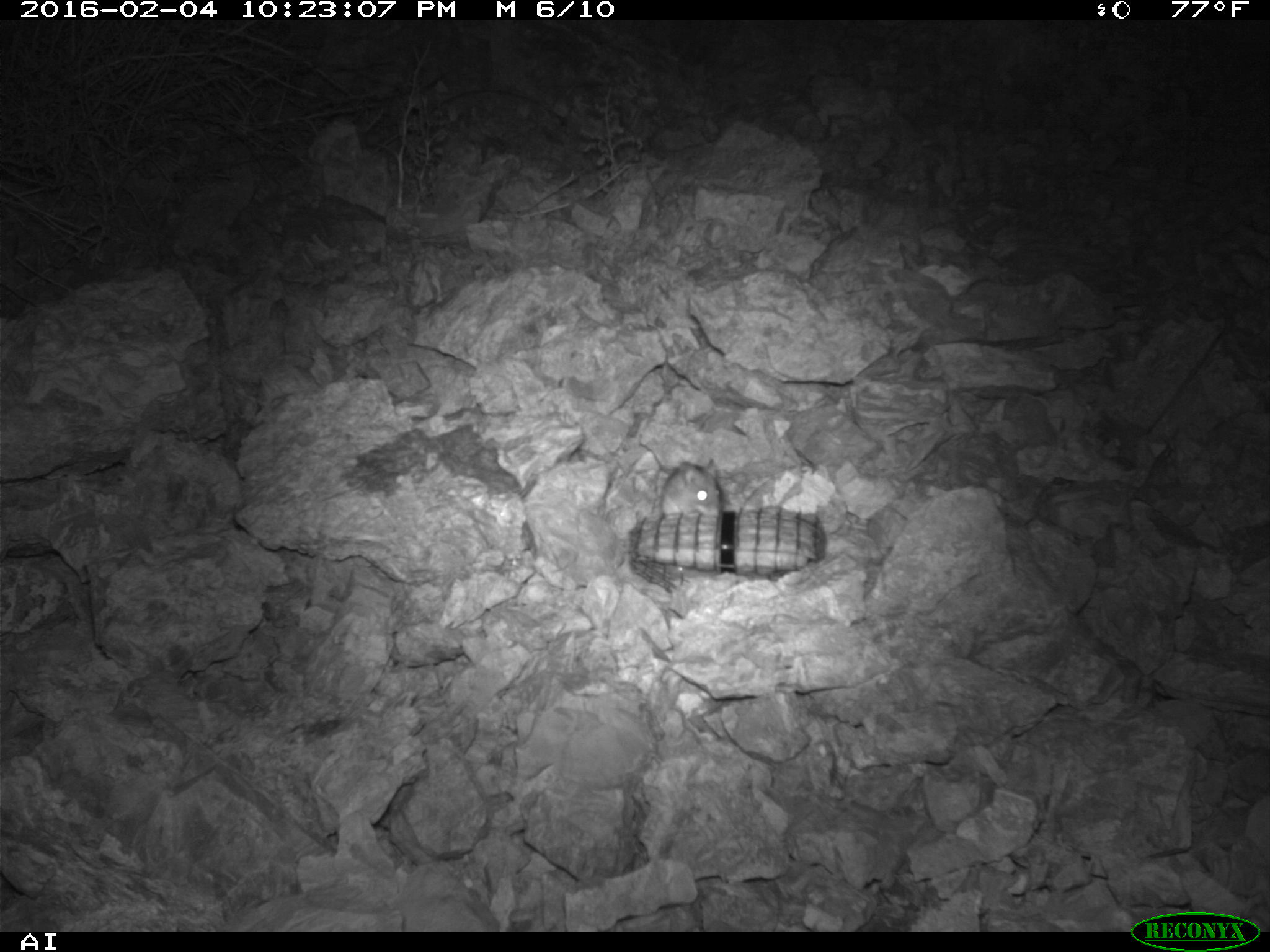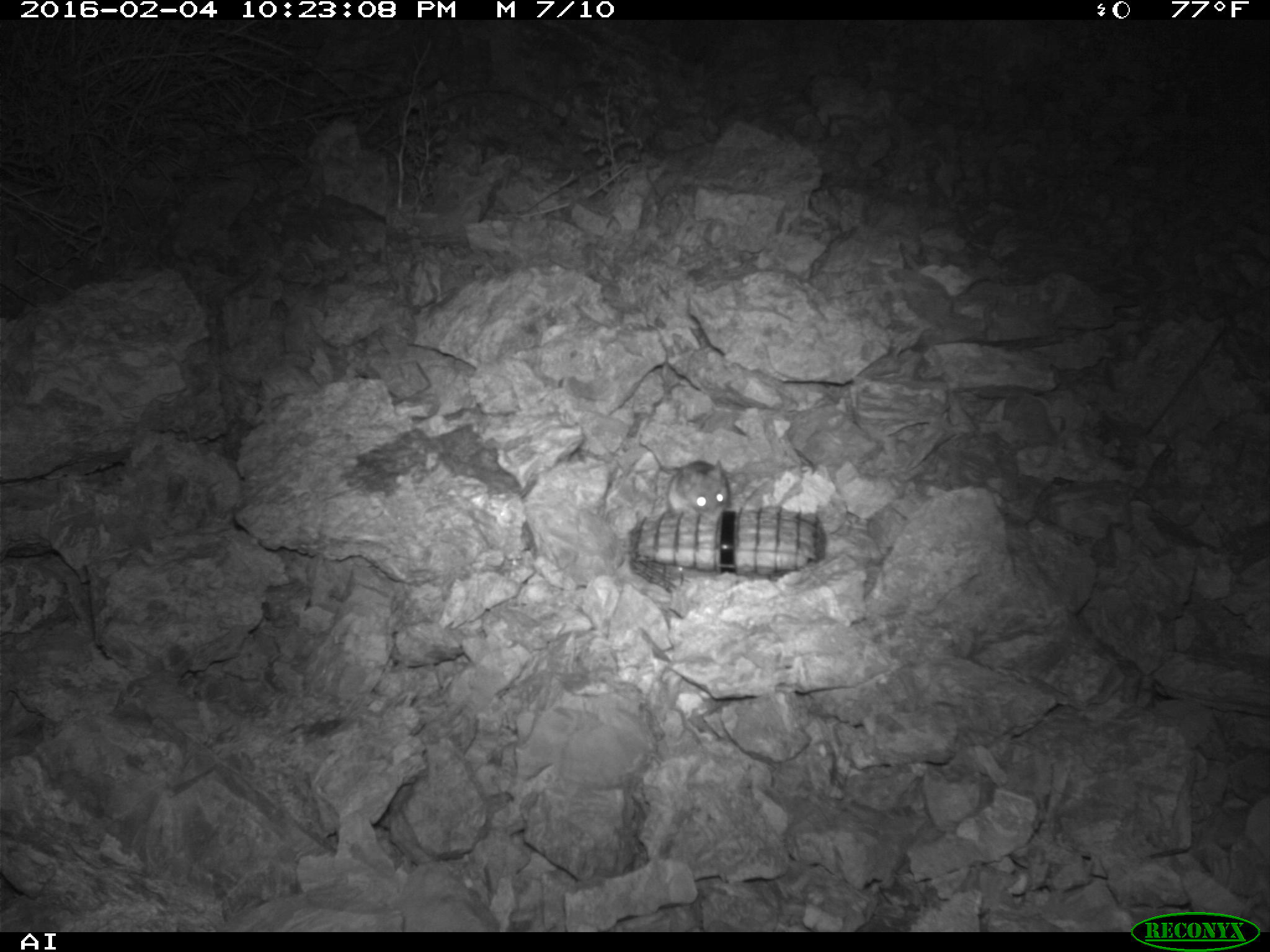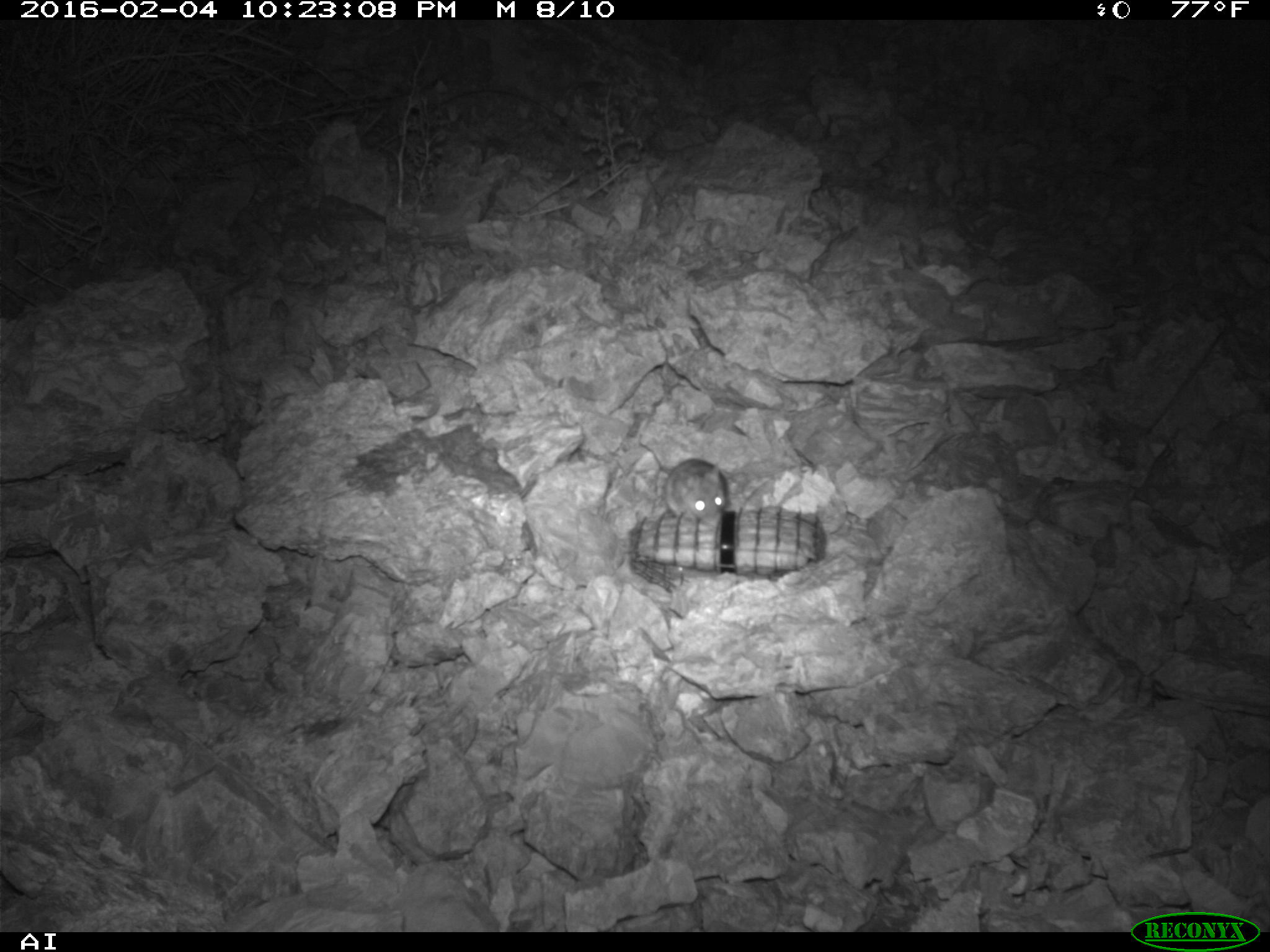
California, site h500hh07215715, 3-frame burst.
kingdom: Animalia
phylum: Chordata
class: Mammalia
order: Rodentia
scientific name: Rodentia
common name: rodent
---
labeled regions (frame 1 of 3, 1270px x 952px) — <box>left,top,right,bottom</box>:
rodent: <box>661,458,722,518</box>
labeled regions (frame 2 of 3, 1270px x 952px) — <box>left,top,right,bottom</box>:
rodent: <box>668,458,729,521</box>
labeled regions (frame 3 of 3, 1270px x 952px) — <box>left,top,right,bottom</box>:
rodent: <box>664,458,726,526</box>